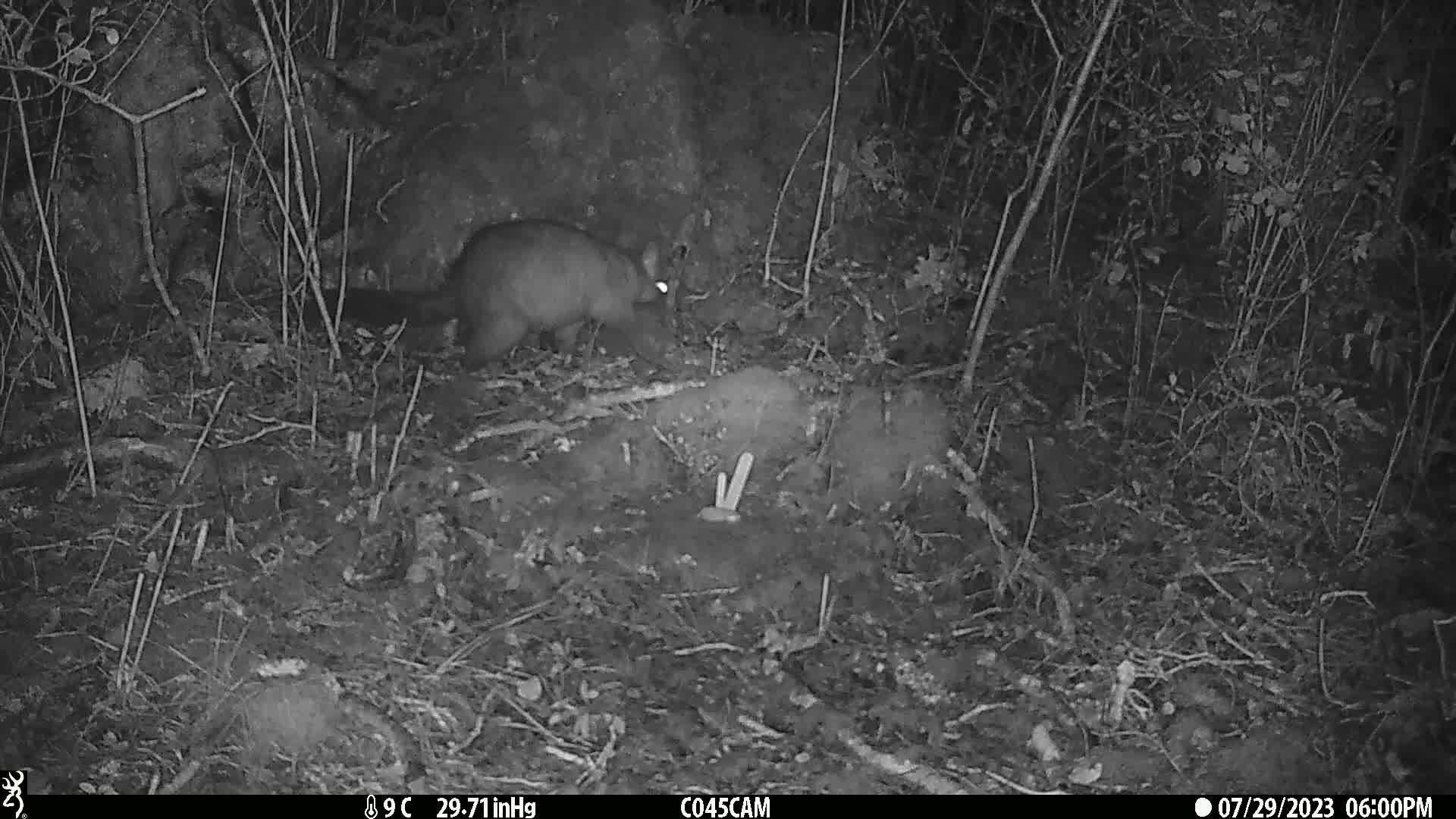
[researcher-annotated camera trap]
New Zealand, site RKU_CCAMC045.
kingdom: Animalia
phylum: Chordata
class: Mammalia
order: Diprotodontia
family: Phalangeridae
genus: Trichosurus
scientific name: Trichosurus vulpecula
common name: common brushtail possum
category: possum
Possum (common brushtail possum) (Trichosurus vulpecula).